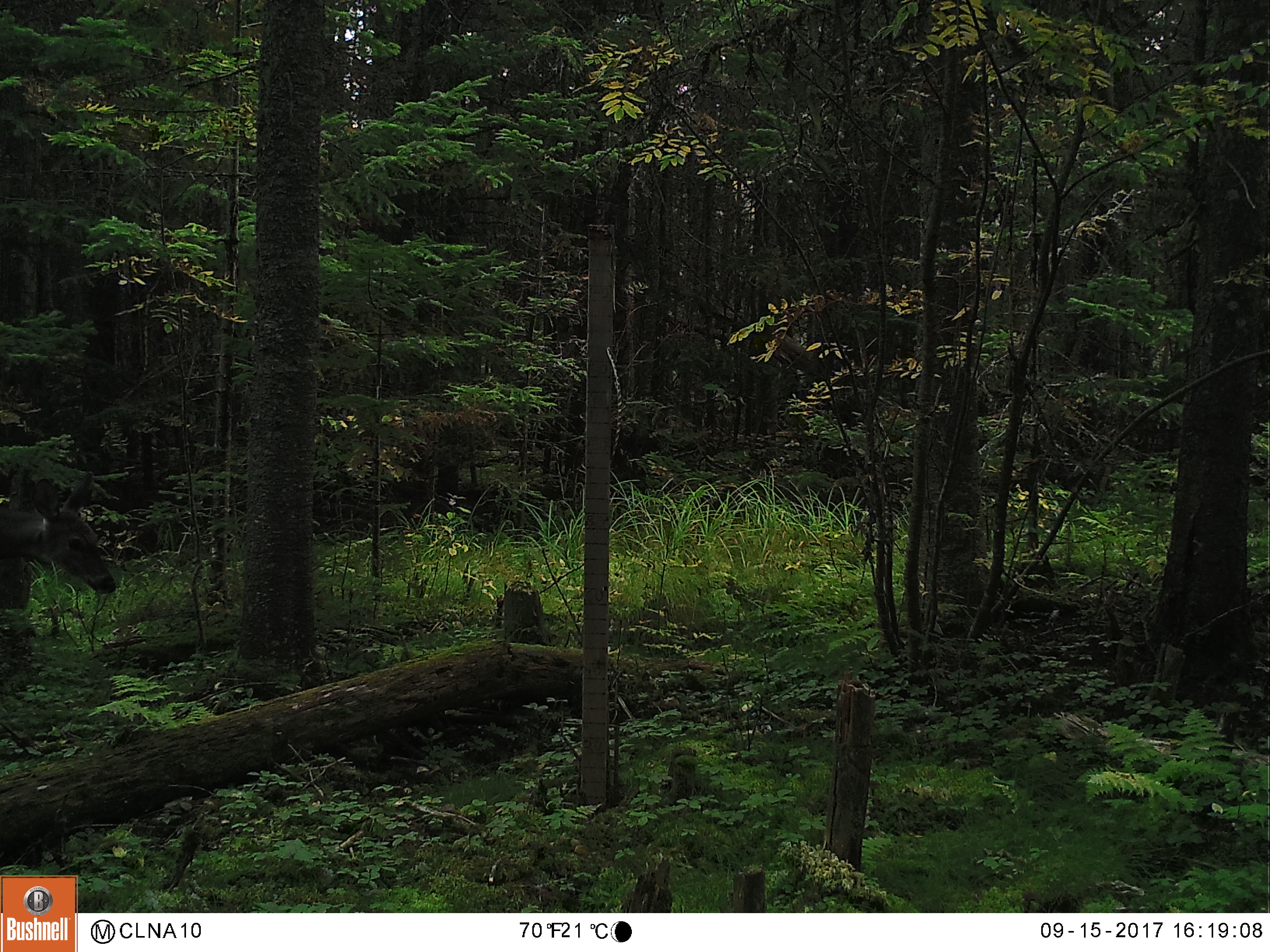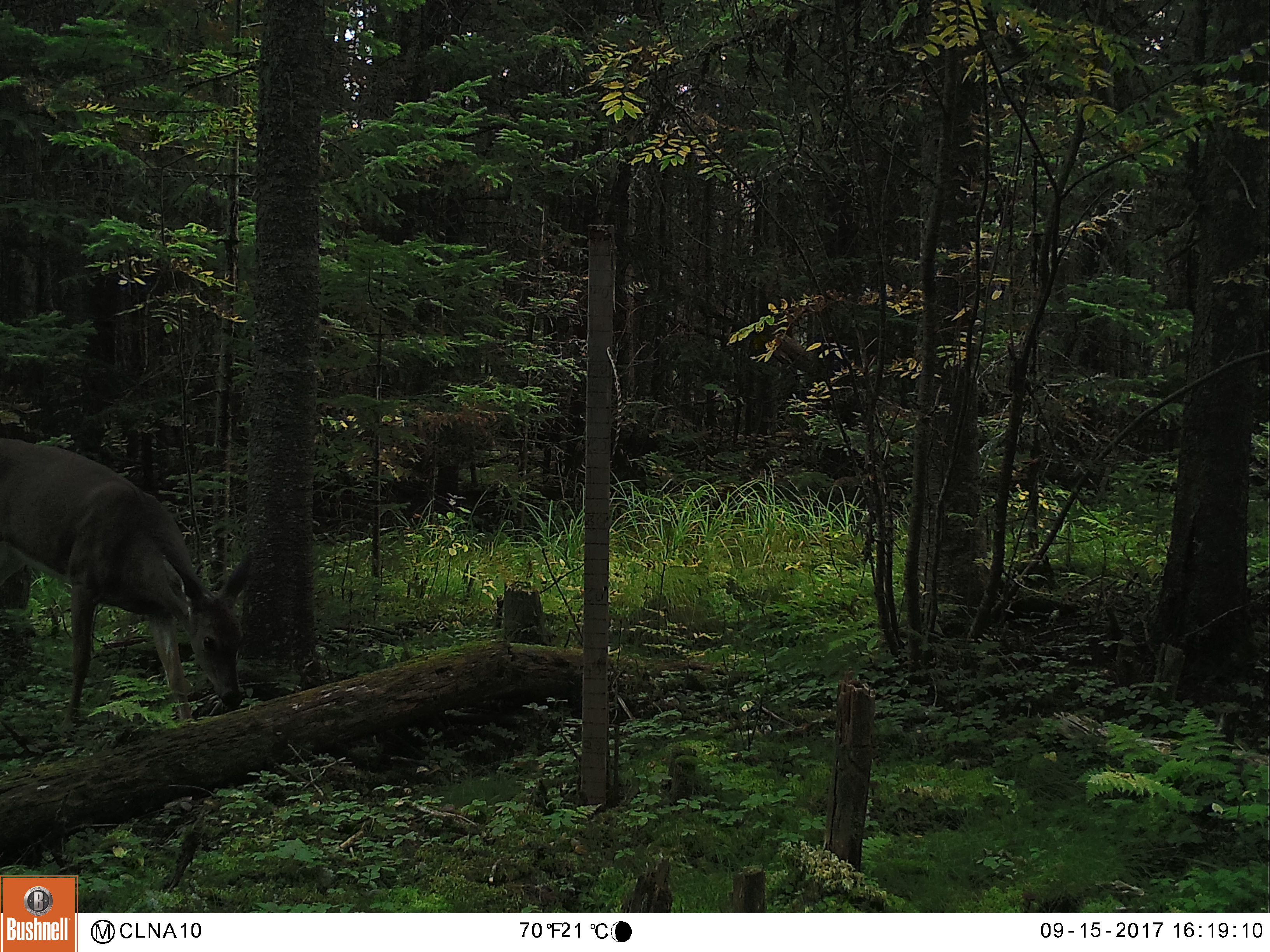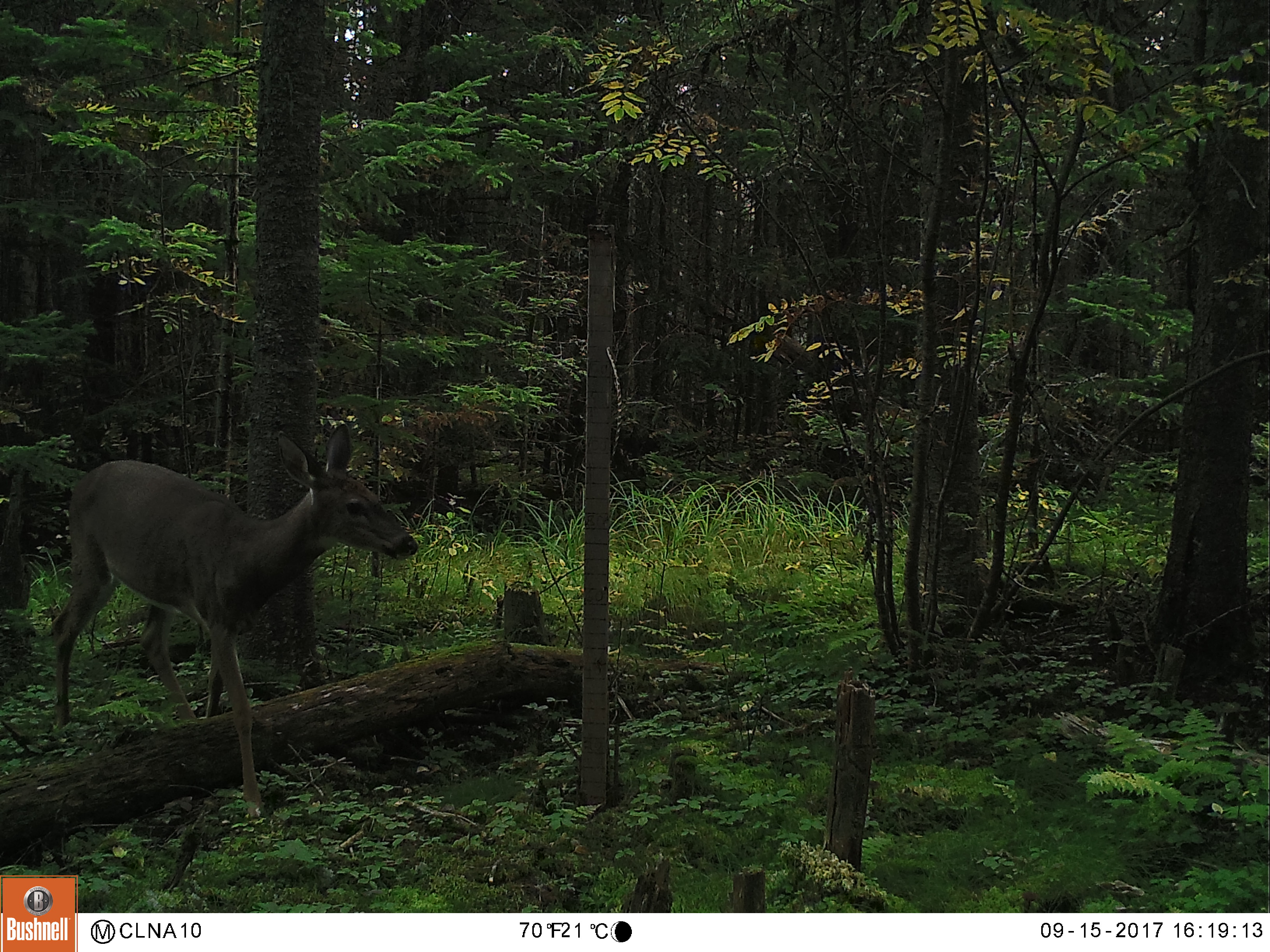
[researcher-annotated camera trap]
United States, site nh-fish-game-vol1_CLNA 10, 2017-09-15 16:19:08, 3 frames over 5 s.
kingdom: Animalia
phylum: Chordata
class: Mammalia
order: Artiodactyla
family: Cervidae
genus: Odocoileus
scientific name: Odocoileus virginianus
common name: white-tailed deer